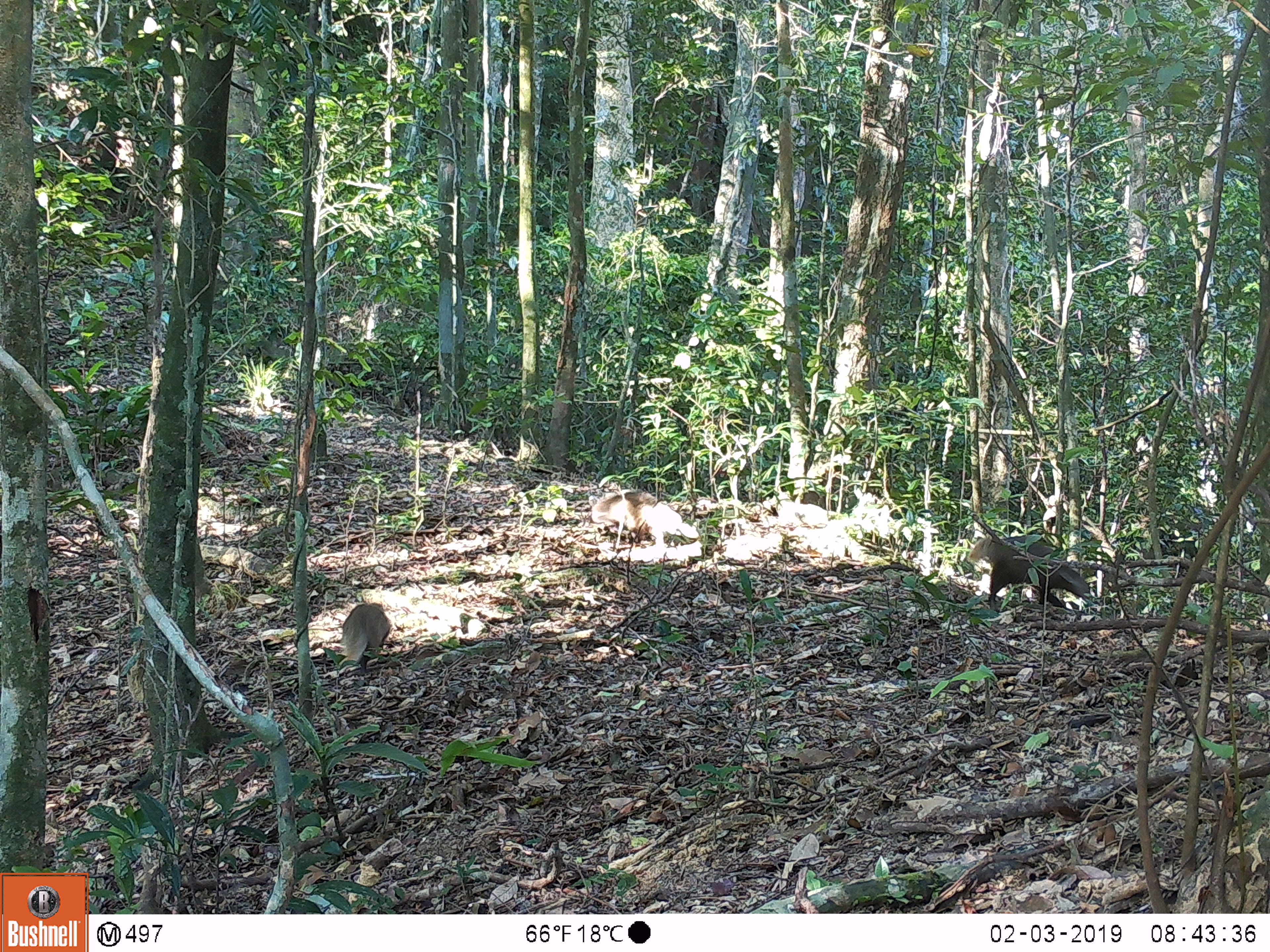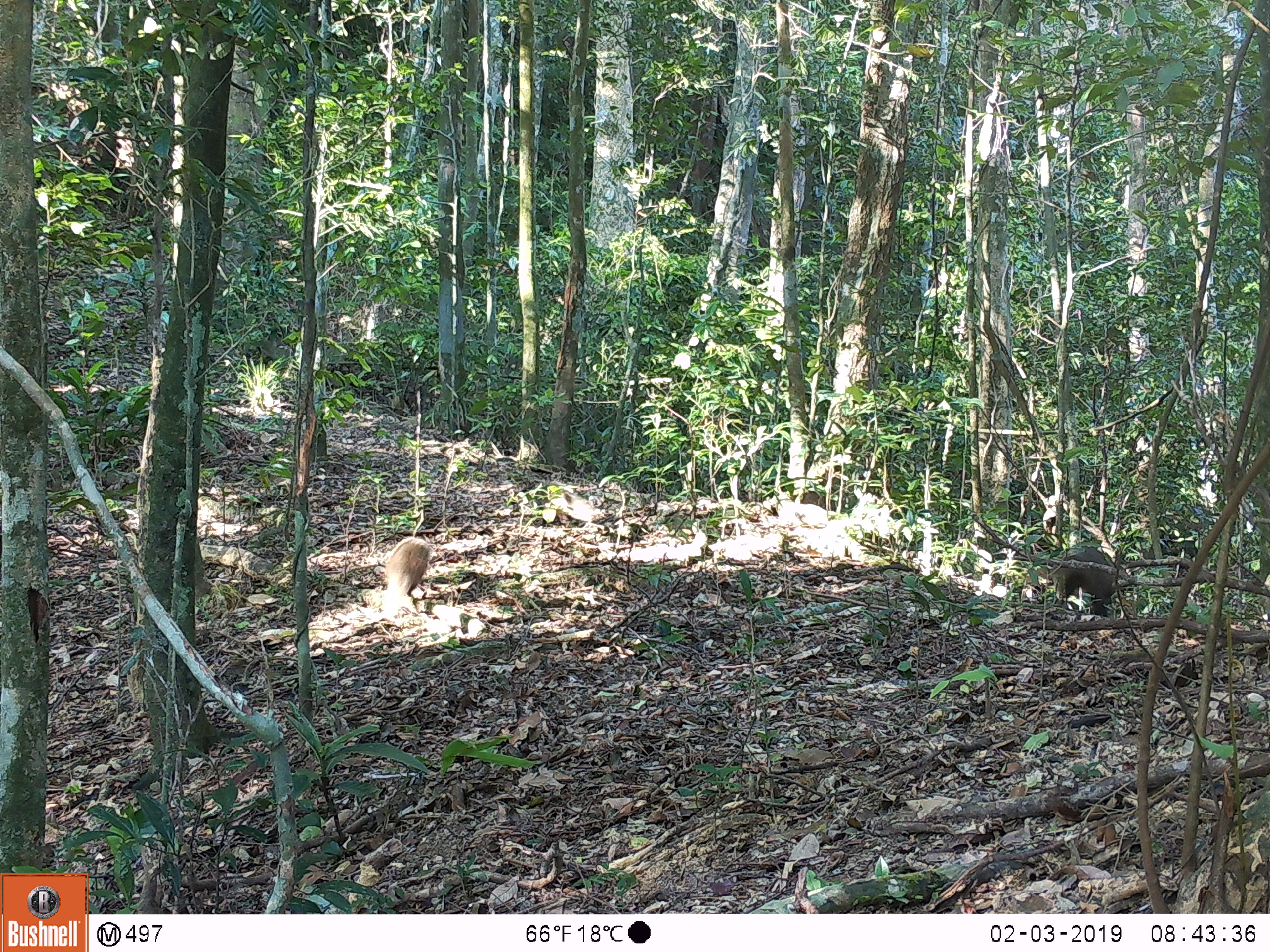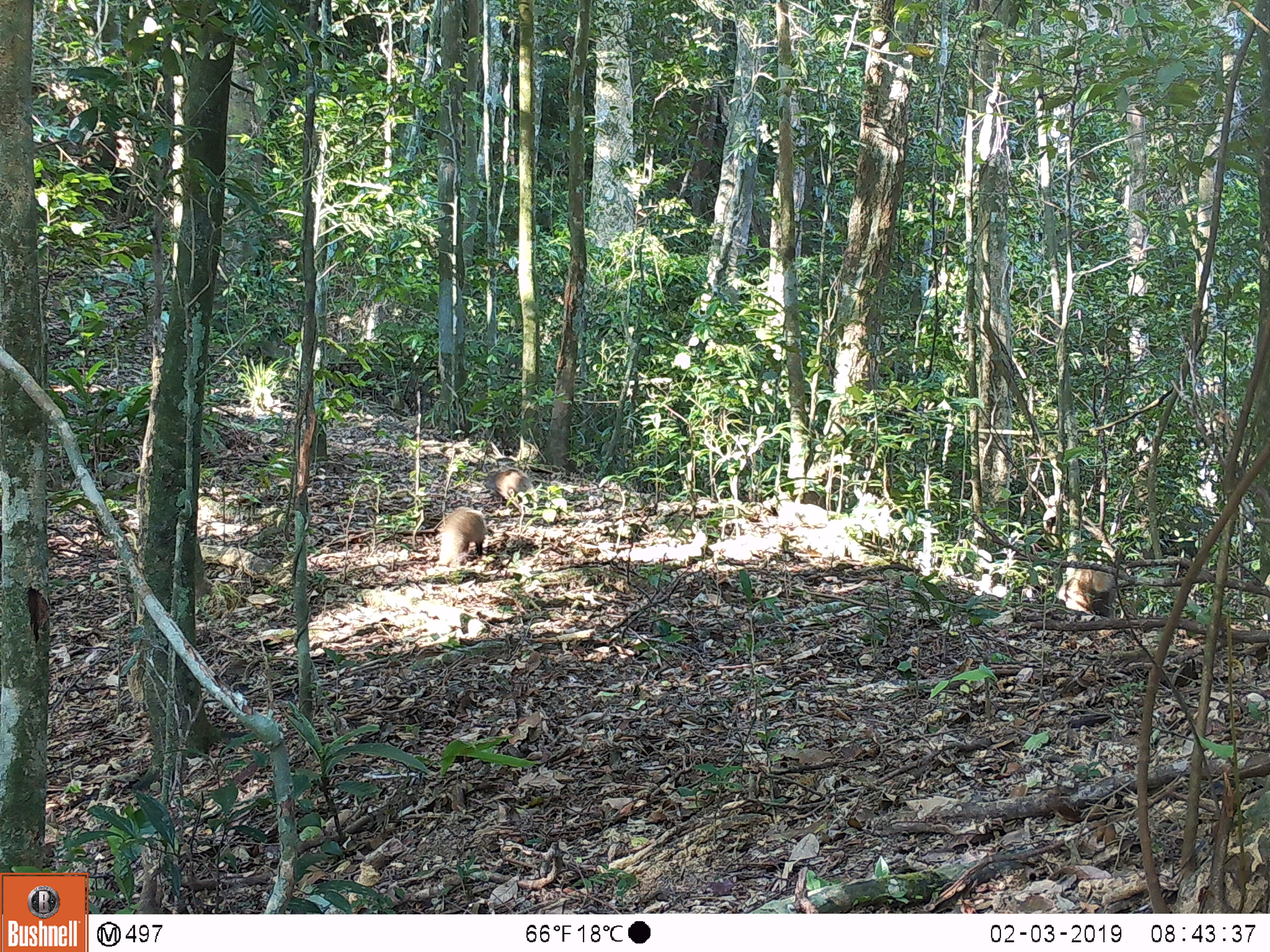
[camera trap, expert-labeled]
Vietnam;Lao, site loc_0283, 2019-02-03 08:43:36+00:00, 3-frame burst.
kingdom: Animalia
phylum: Chordata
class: Mammalia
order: Carnivora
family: Herpestidae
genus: Urva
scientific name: Urva urva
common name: crab-eating mongoose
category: crab eating mongoose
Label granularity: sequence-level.